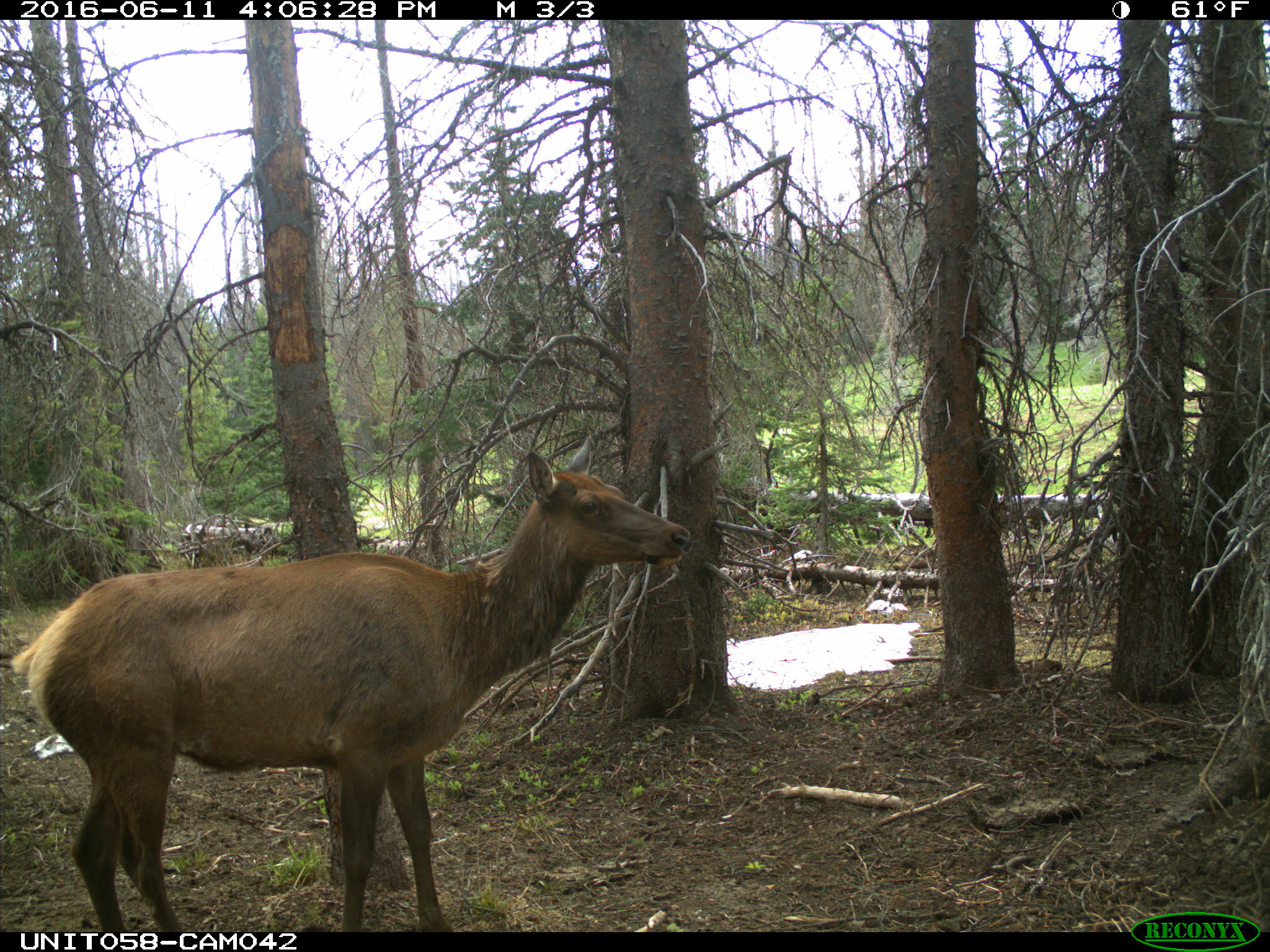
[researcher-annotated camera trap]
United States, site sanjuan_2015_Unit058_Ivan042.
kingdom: Animalia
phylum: Chordata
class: Mammalia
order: Artiodactyla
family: Cervidae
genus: Cervus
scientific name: Cervus elaphus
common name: red deer